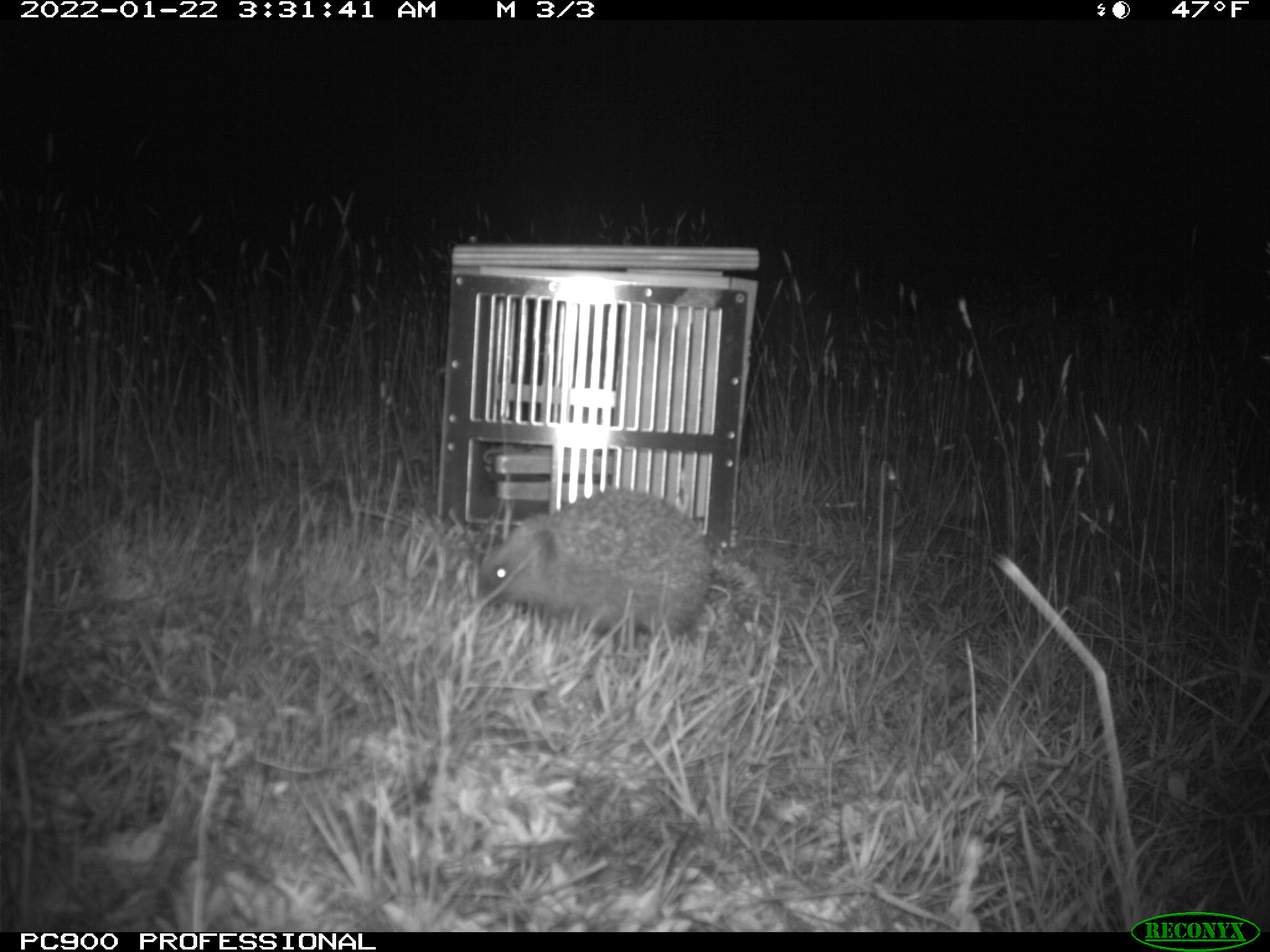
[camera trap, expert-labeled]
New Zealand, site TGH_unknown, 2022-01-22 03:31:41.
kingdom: Animalia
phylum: Chordata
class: Mammalia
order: Eulipotyphla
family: Erinaceidae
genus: Erinaceus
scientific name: Erinaceus europaeus europaeus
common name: european hedgehog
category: hedgehog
Hedgehog (european hedgehog) (Erinaceus europaeus europaeus).